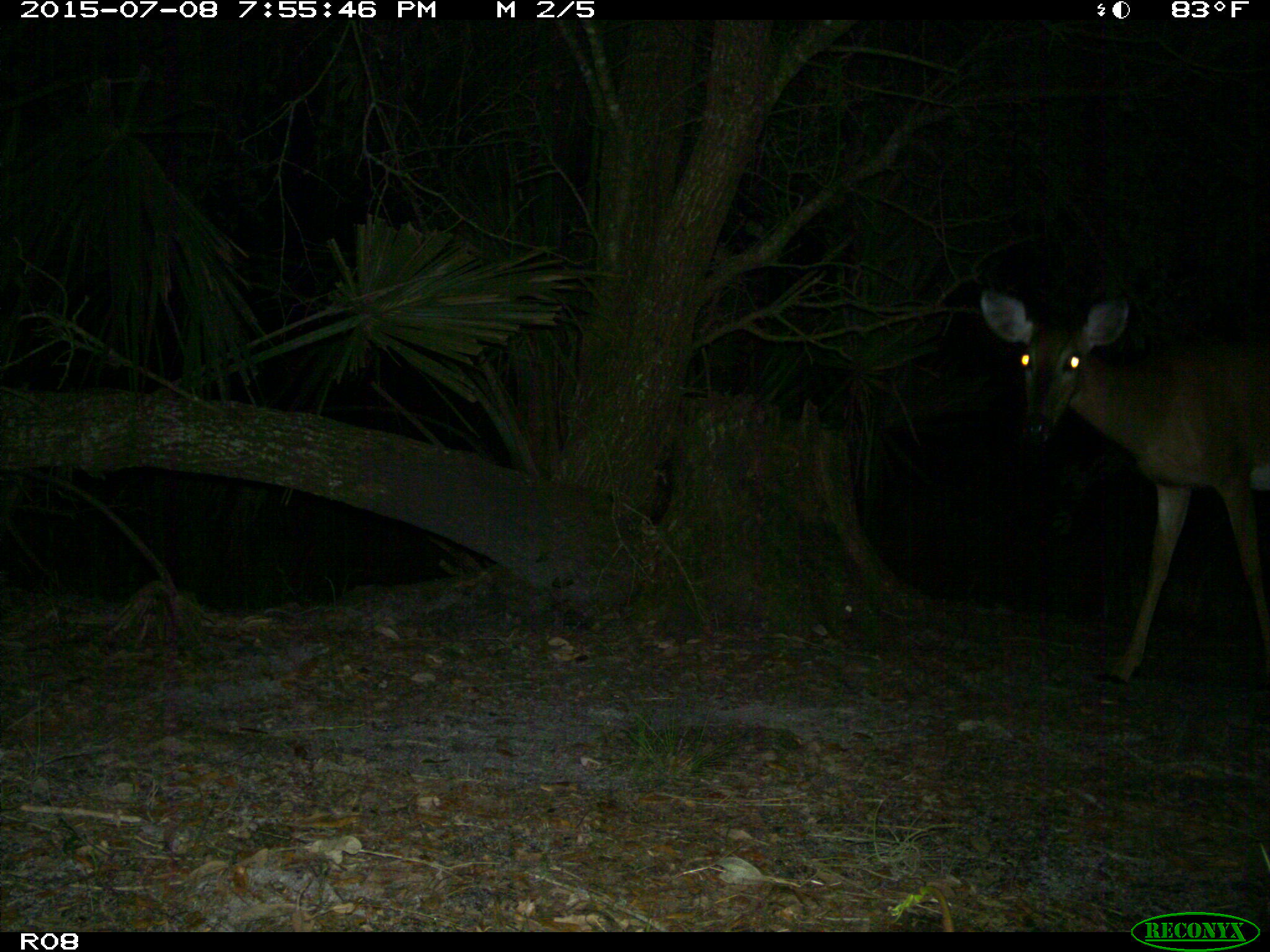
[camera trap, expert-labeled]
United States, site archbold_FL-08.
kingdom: Animalia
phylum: Chordata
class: Mammalia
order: Artiodactyla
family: Cervidae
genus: Odocoileus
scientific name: Odocoileus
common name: deer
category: unidentified deer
Unidentified deer (deer) (Odocoileus).